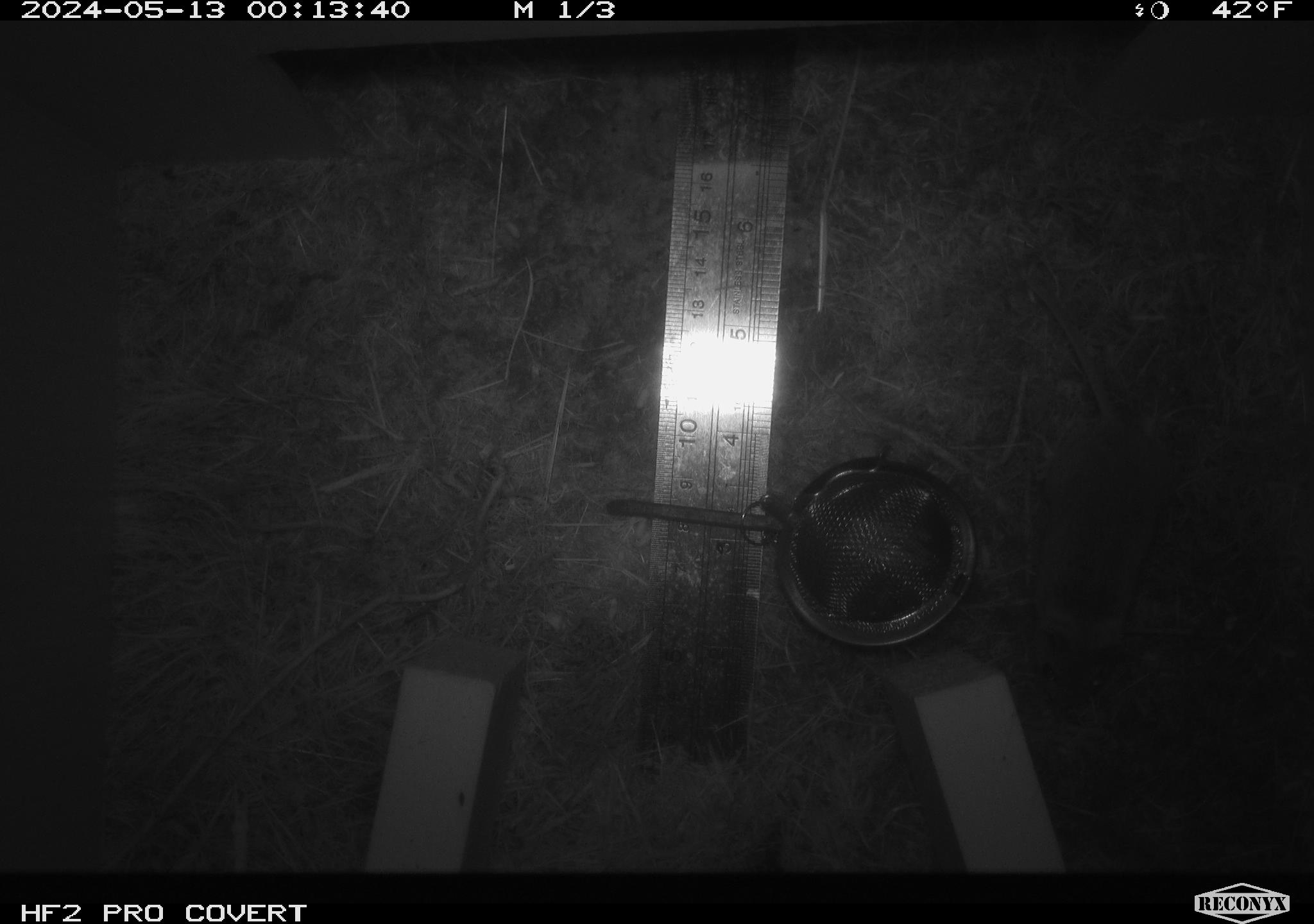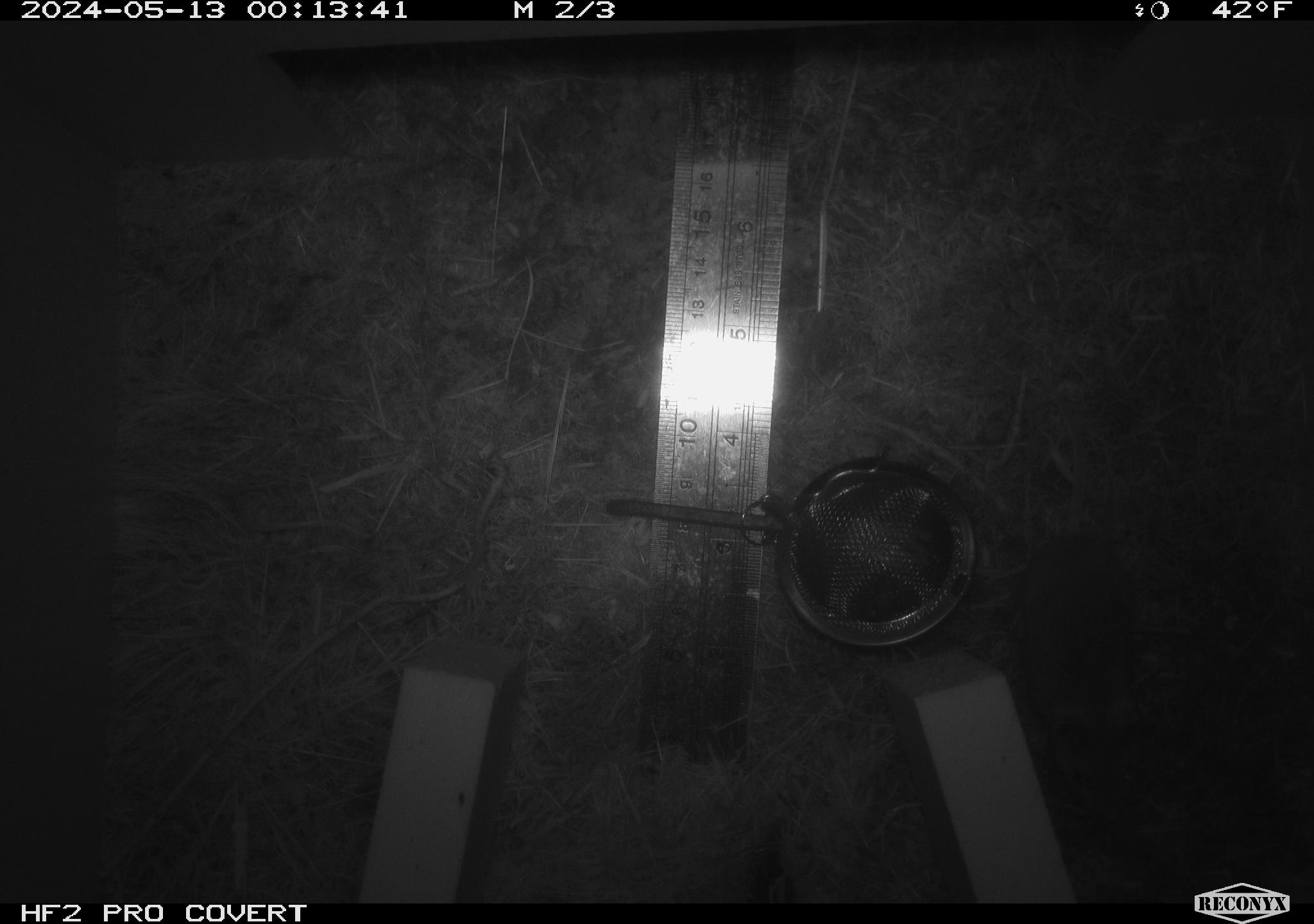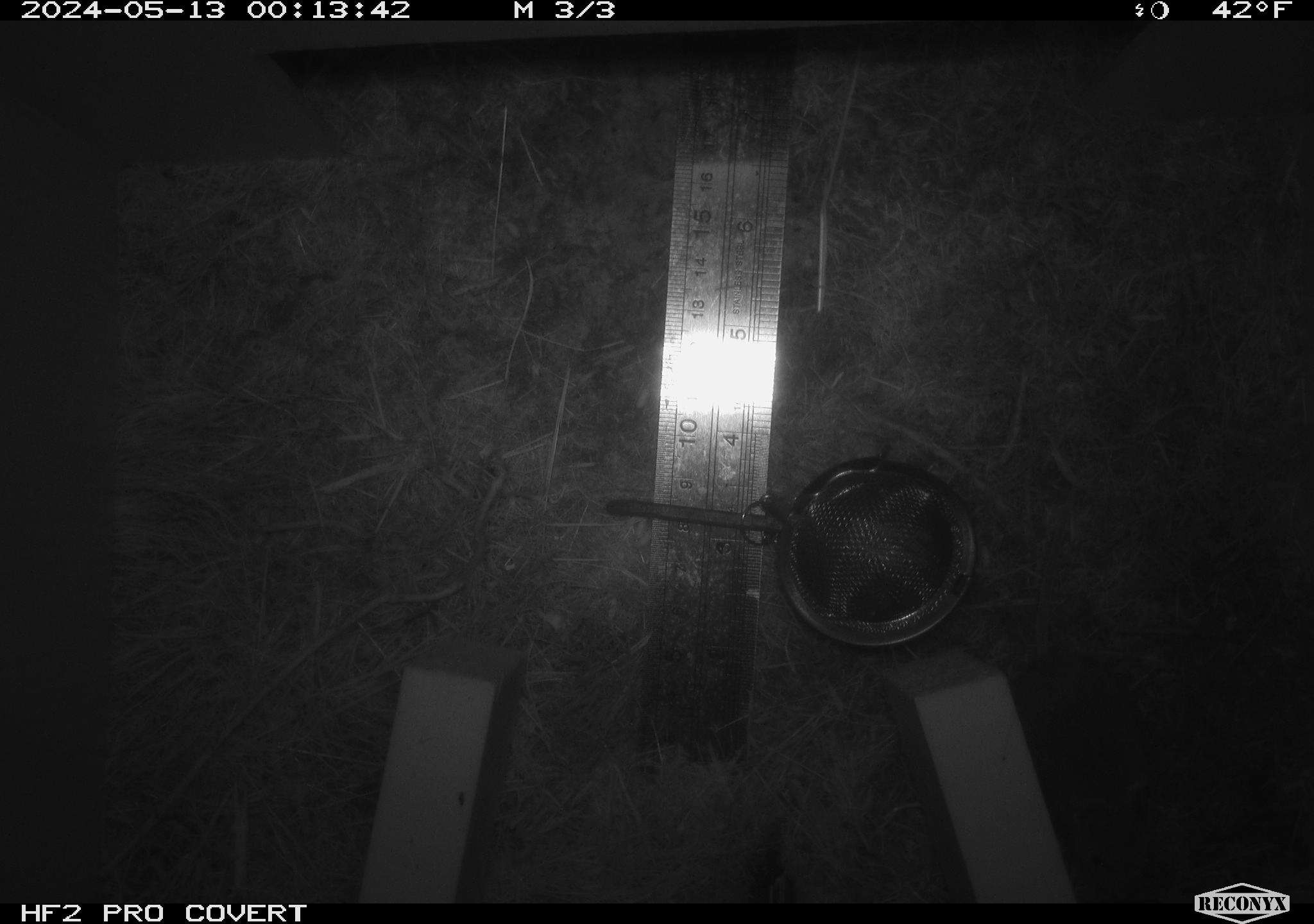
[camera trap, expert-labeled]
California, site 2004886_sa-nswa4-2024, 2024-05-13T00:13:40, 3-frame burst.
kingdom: Animalia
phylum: Chordata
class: Mammalia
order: Rodentia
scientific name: Rodentia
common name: mouse species